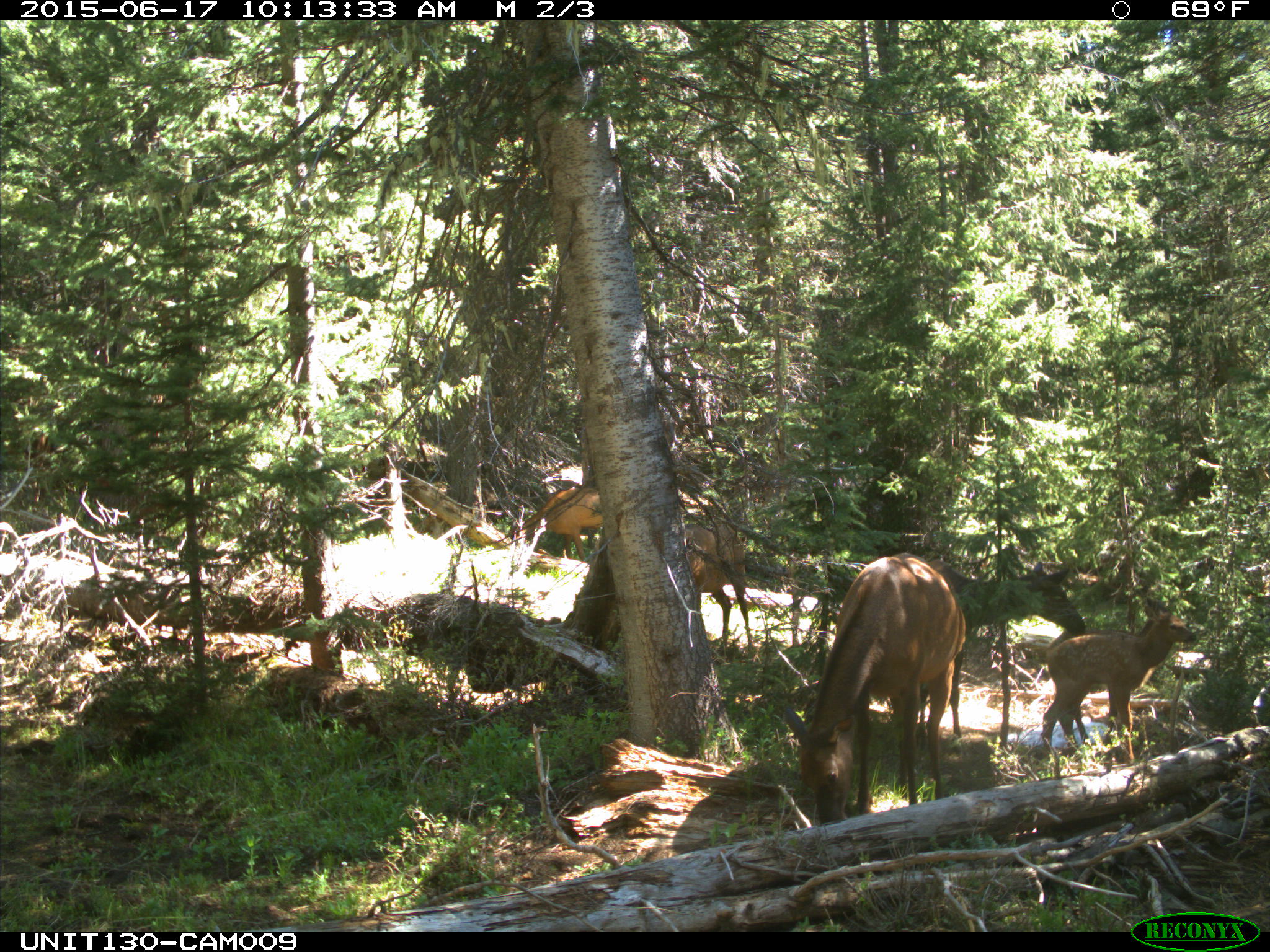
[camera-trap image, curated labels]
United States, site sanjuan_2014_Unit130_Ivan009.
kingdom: Animalia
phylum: Chordata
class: Mammalia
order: Artiodactyla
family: Cervidae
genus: Cervus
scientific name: Cervus elaphus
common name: red deer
Cervus elaphus (red deer).